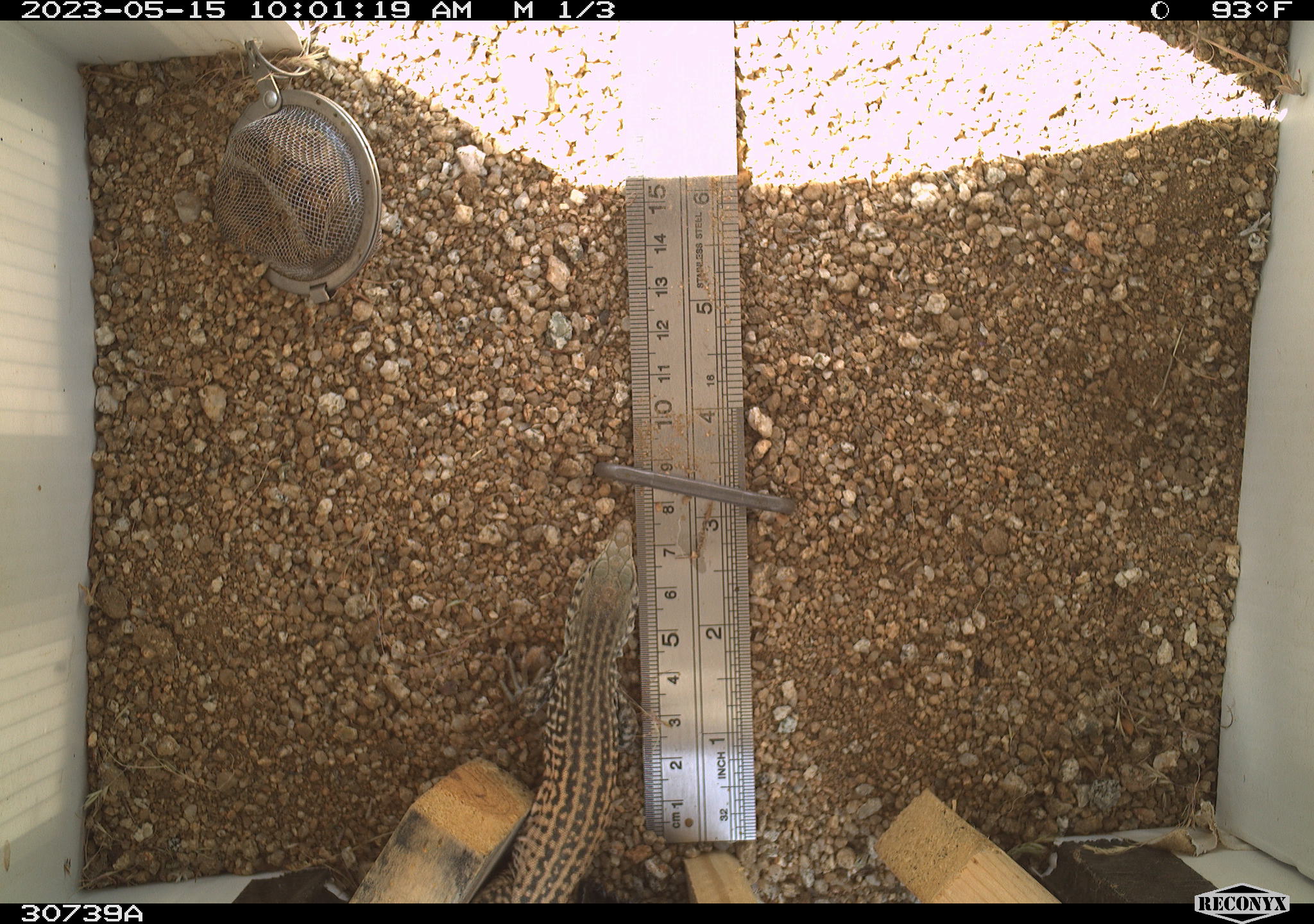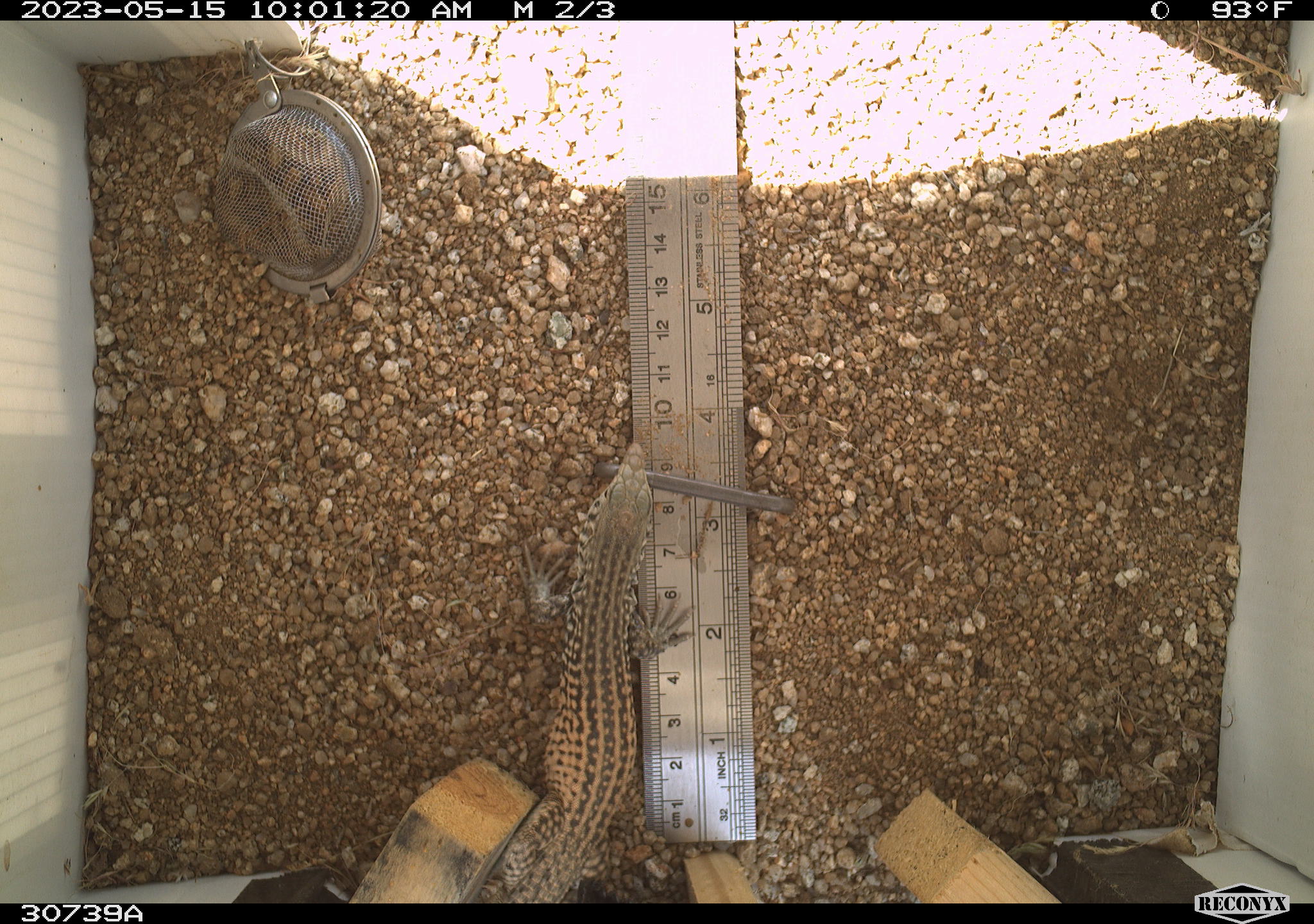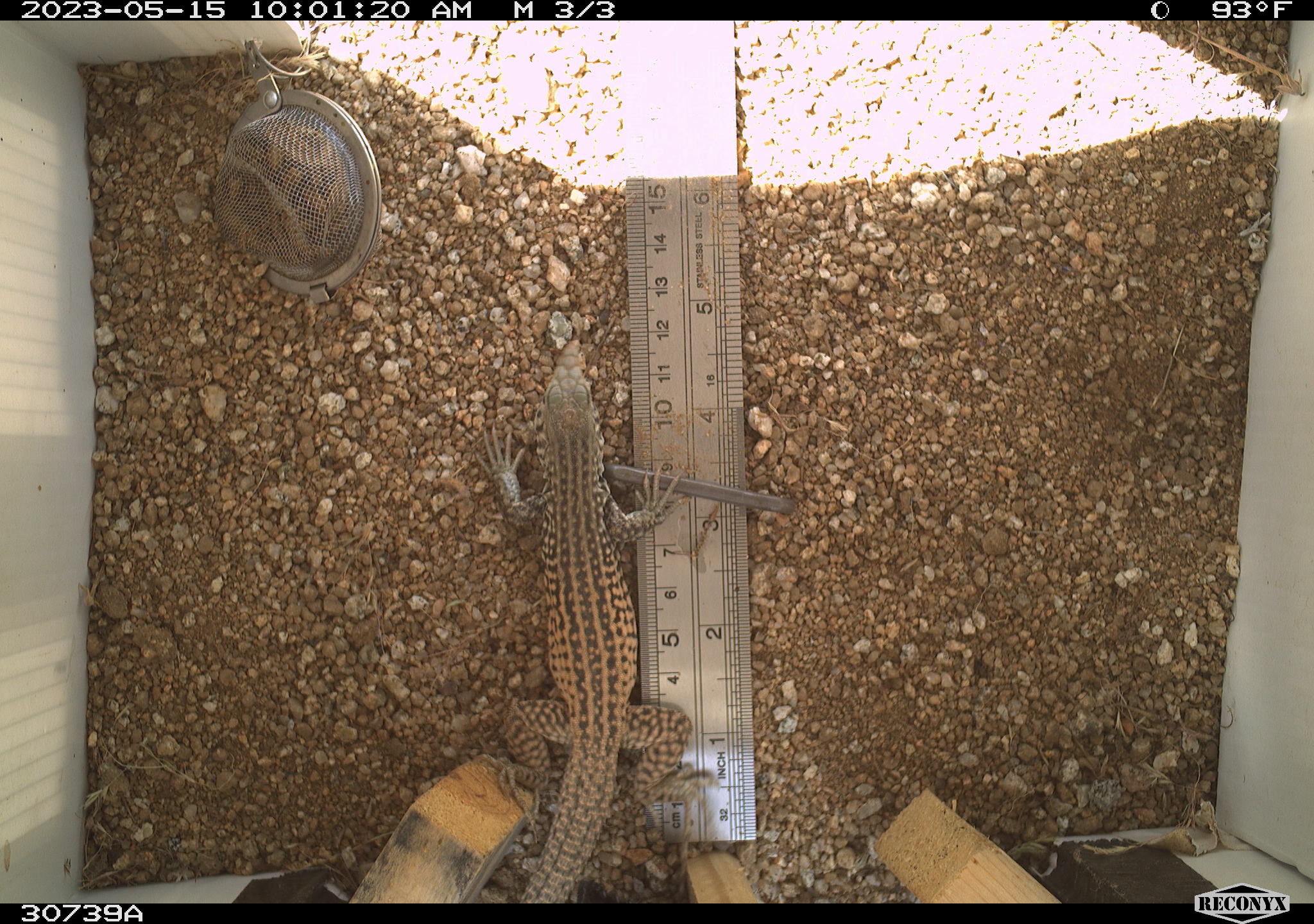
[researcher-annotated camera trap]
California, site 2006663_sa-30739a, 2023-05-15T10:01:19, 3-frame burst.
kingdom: Animalia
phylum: Chordata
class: Reptilia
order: Squamata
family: Teiidae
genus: Aspidoscelis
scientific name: Aspidoscelis tigris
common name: western whiptail